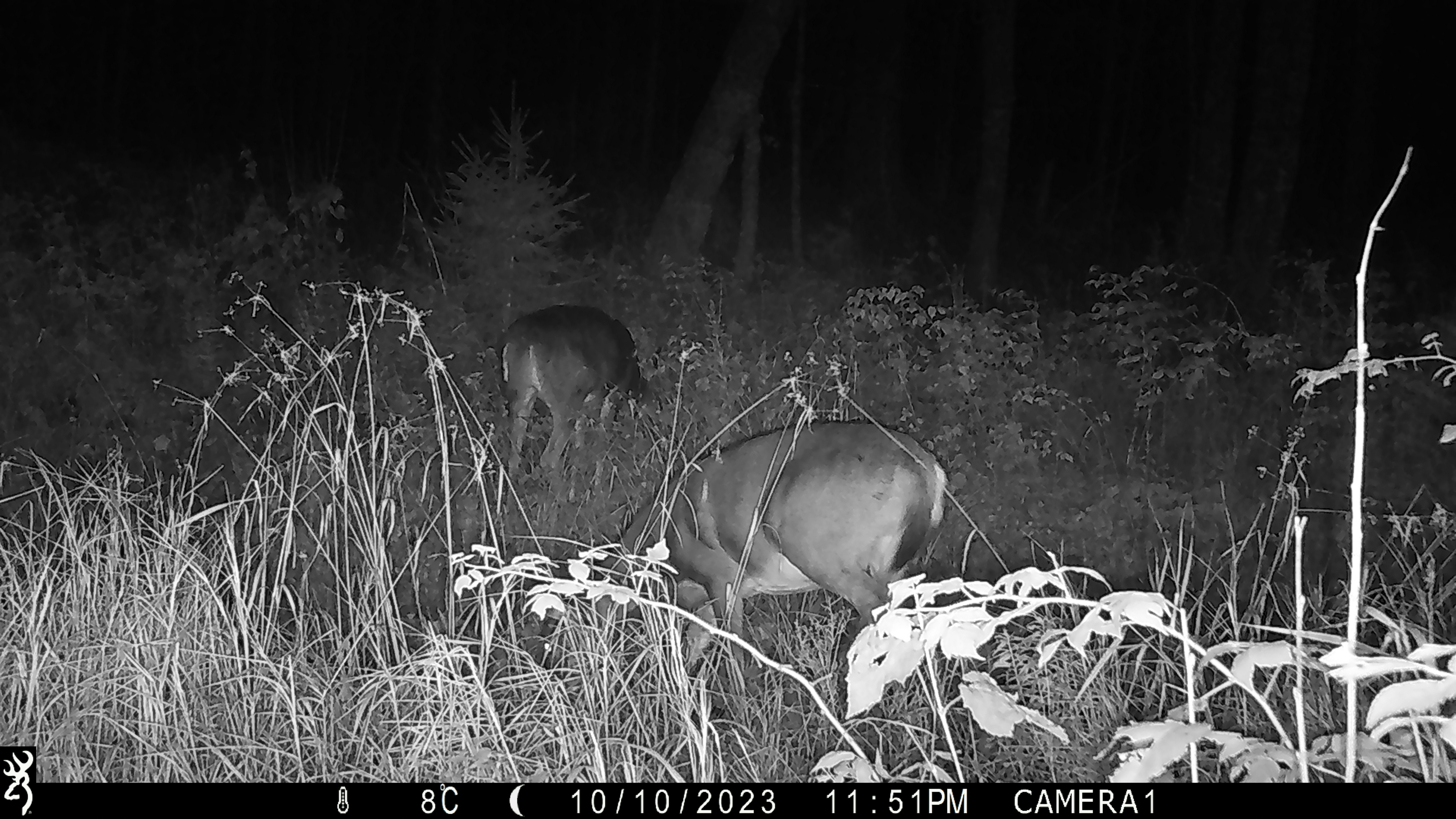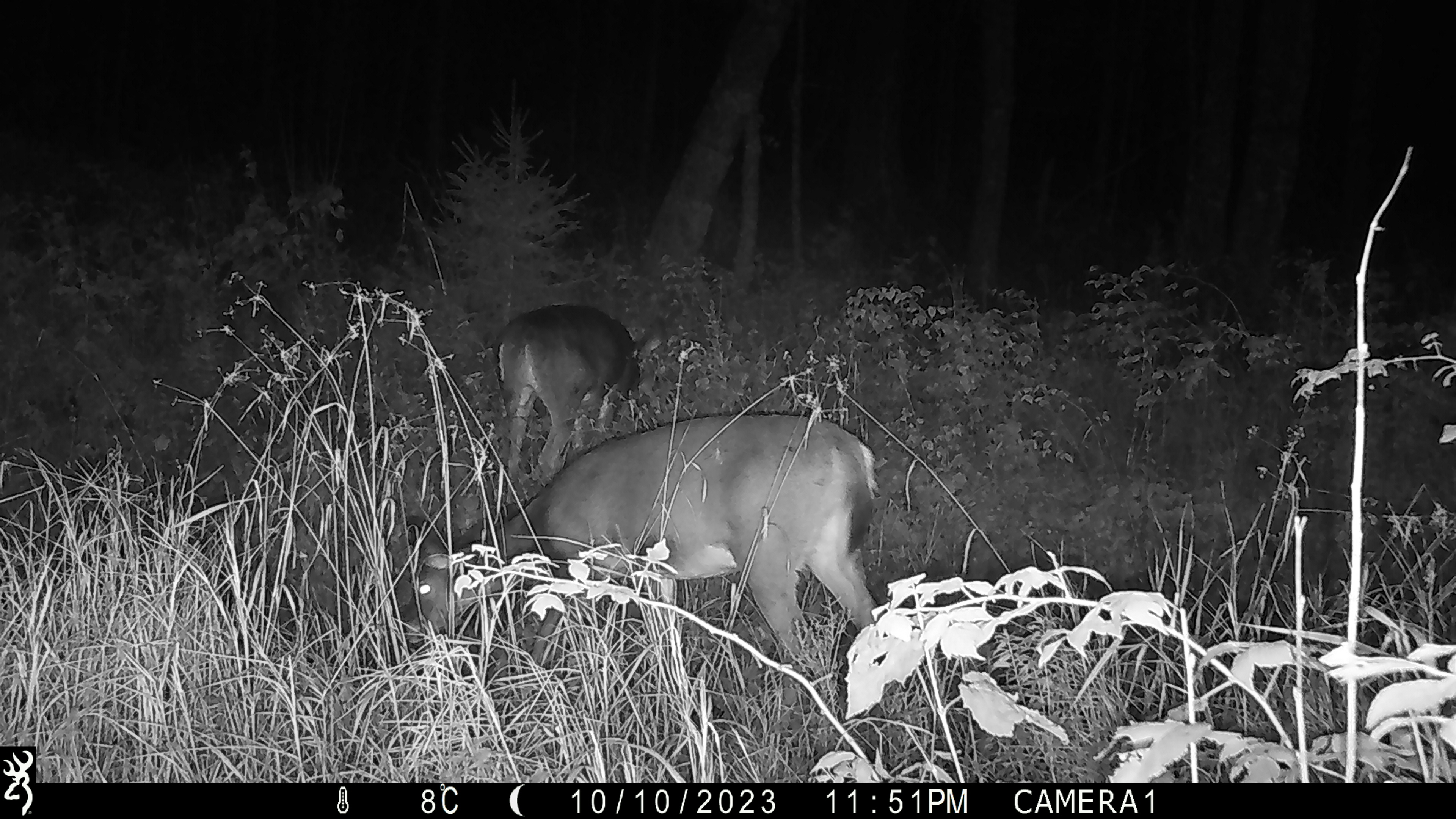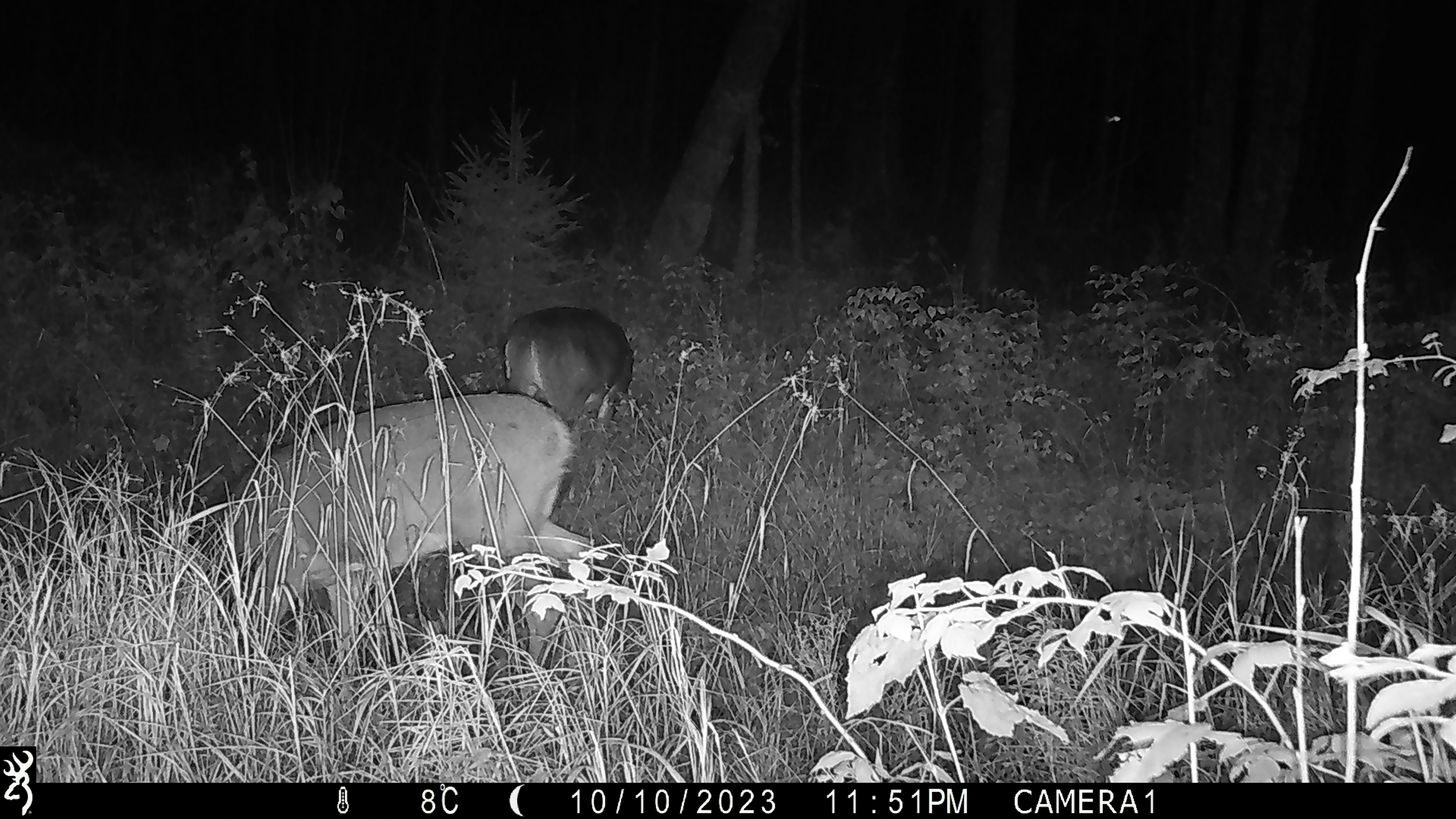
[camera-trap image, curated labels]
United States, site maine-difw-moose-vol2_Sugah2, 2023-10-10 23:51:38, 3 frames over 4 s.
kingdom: Animalia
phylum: Chordata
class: Mammalia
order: Artiodactyla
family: Cervidae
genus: Odocoileus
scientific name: Odocoileus virginianus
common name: white-tailed deer